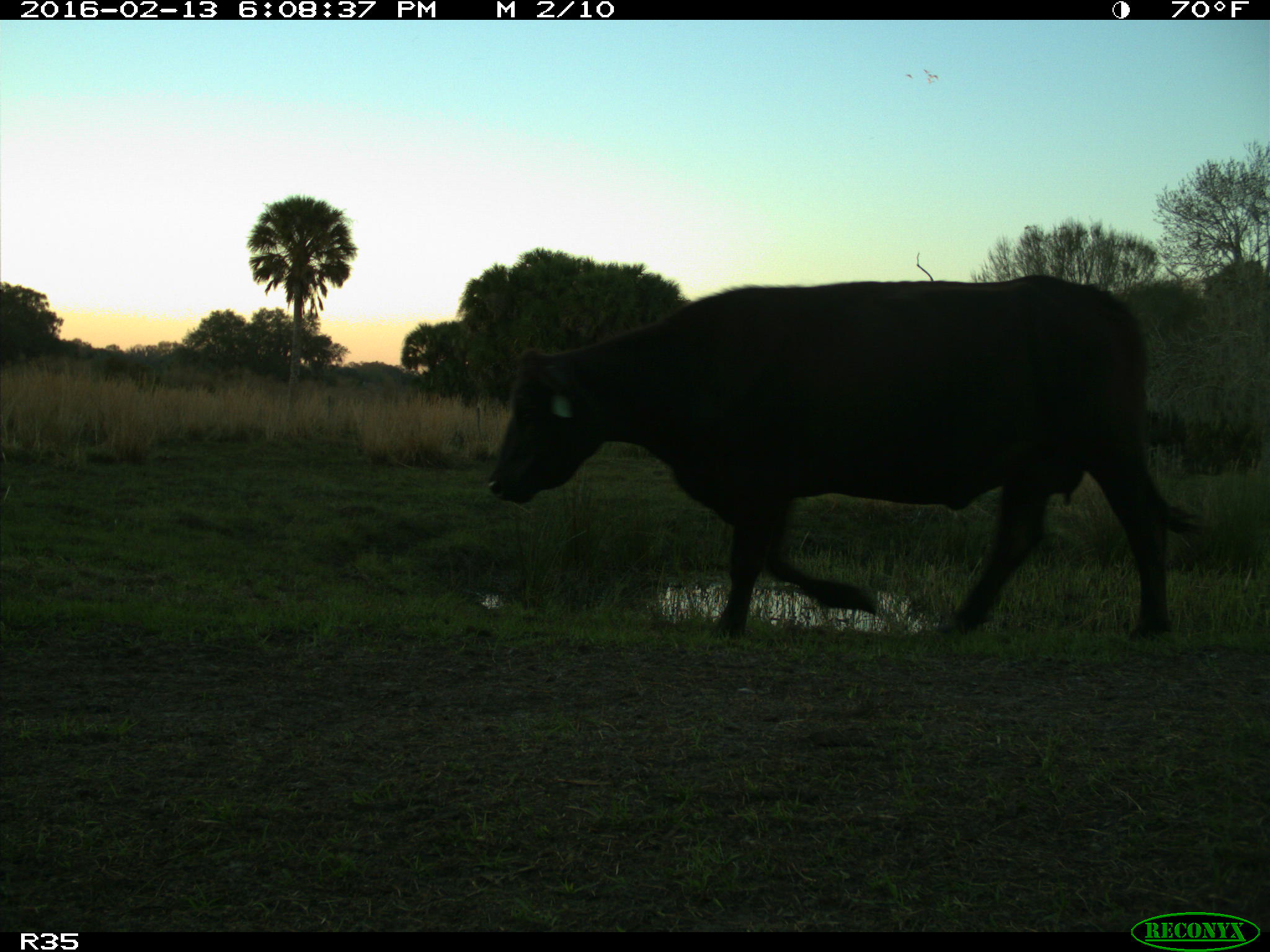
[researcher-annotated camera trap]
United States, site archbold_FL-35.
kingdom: Animalia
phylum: Chordata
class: Mammalia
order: Artiodactyla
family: Bovidae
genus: Bos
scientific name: Bos taurus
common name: domestic cow